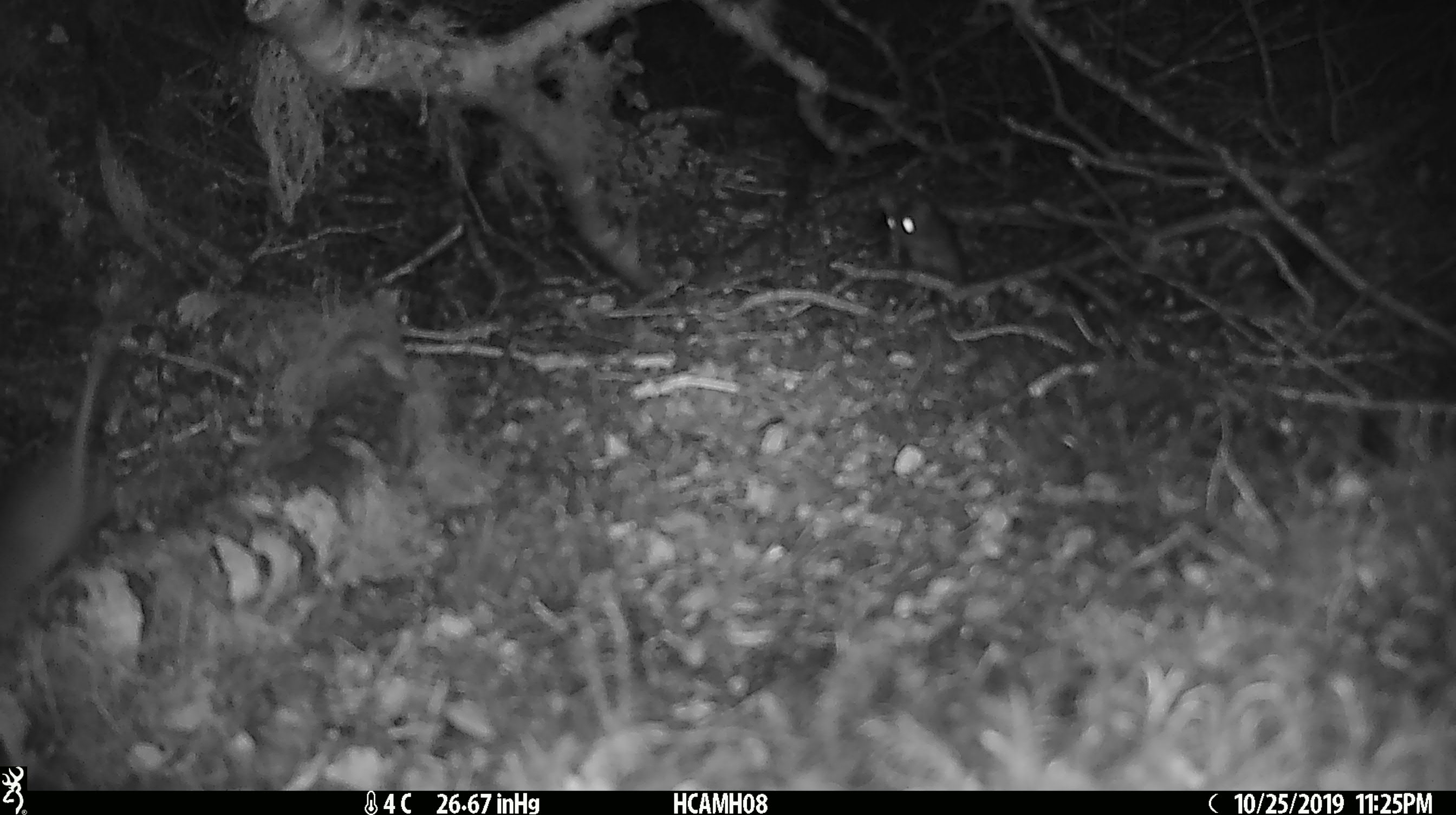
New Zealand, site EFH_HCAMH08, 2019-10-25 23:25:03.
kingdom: Animalia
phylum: Chordata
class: Mammalia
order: Rodentia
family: Muridae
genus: Mus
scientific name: Mus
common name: mouse